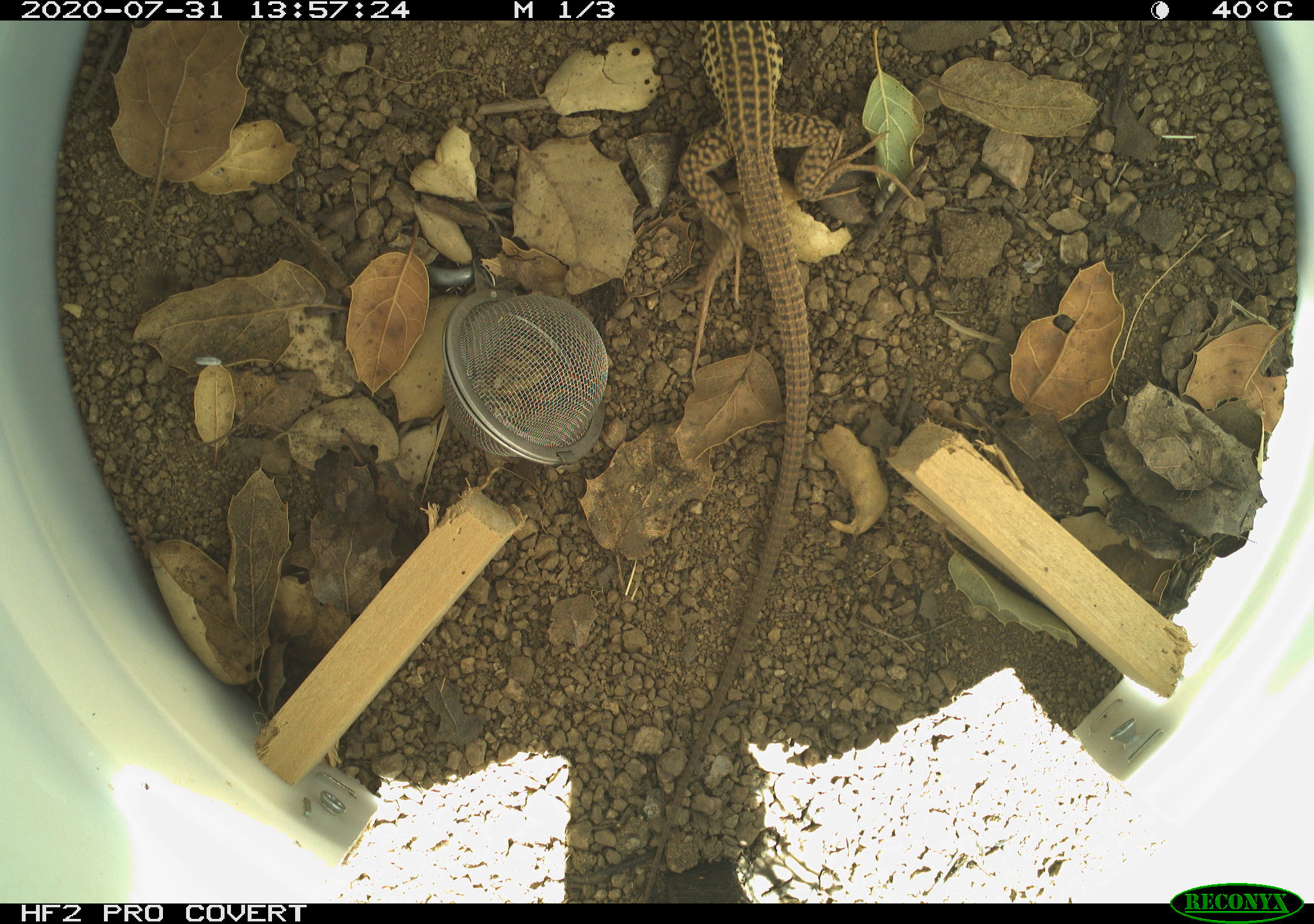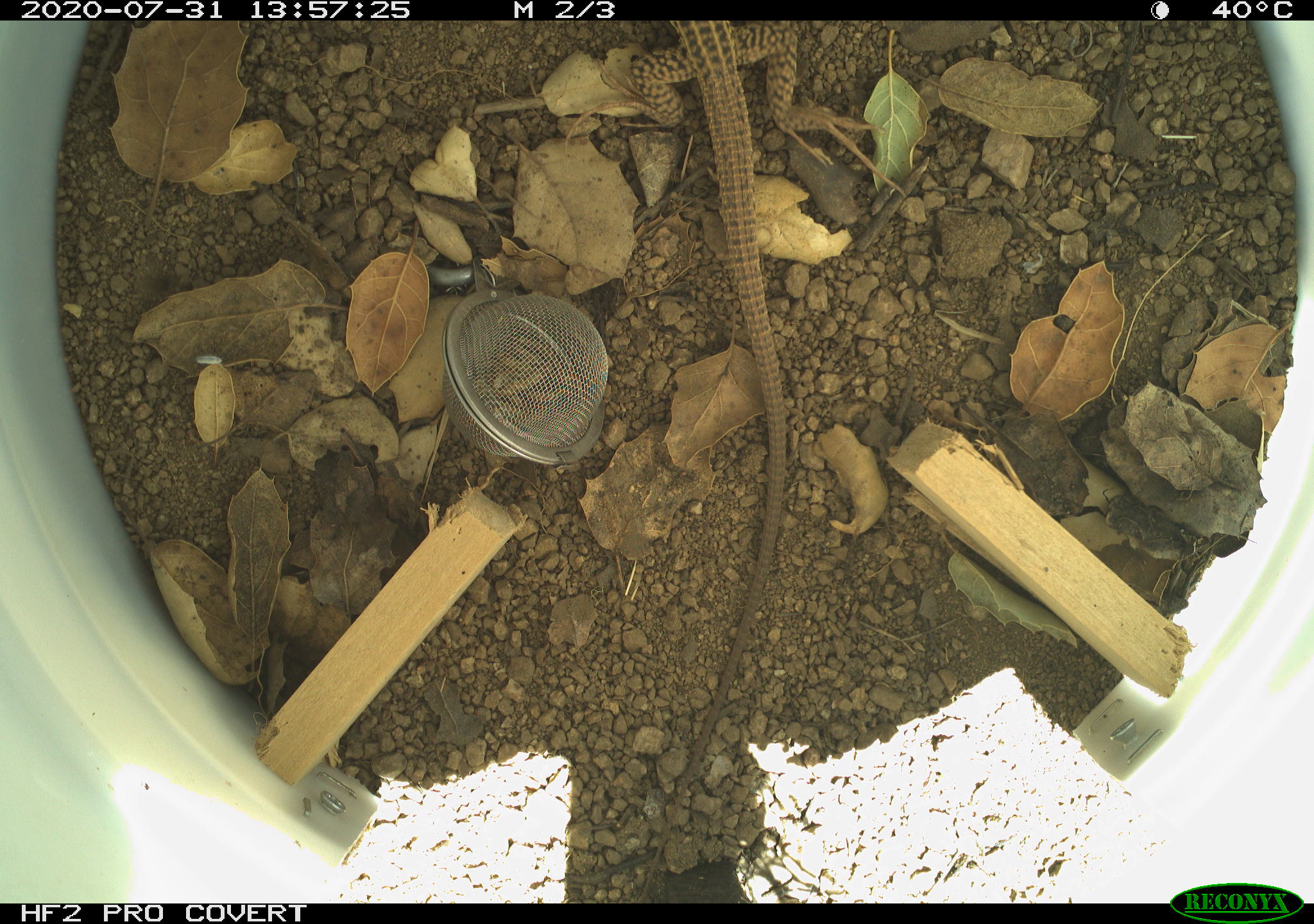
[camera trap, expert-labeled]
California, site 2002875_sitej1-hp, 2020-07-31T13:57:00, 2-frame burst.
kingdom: Animalia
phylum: Chordata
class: Reptilia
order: Squamata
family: Teiidae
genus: Aspidoscelis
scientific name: Aspidoscelis tigris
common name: western whiptail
Western whiptail (Aspidoscelis tigris).